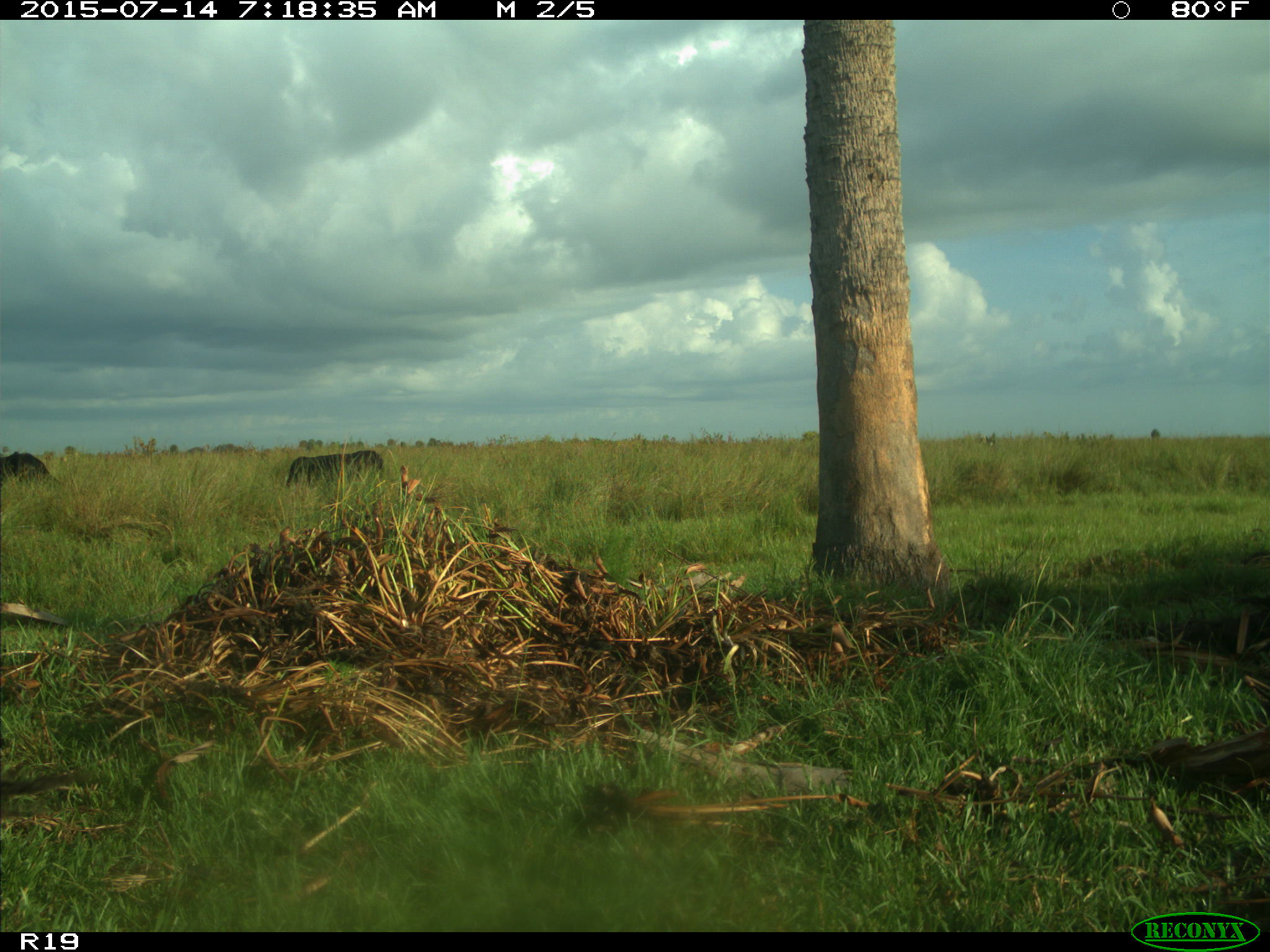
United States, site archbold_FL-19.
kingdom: Animalia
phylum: Chordata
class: Mammalia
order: Artiodactyla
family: Bovidae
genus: Bos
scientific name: Bos taurus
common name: domestic cow